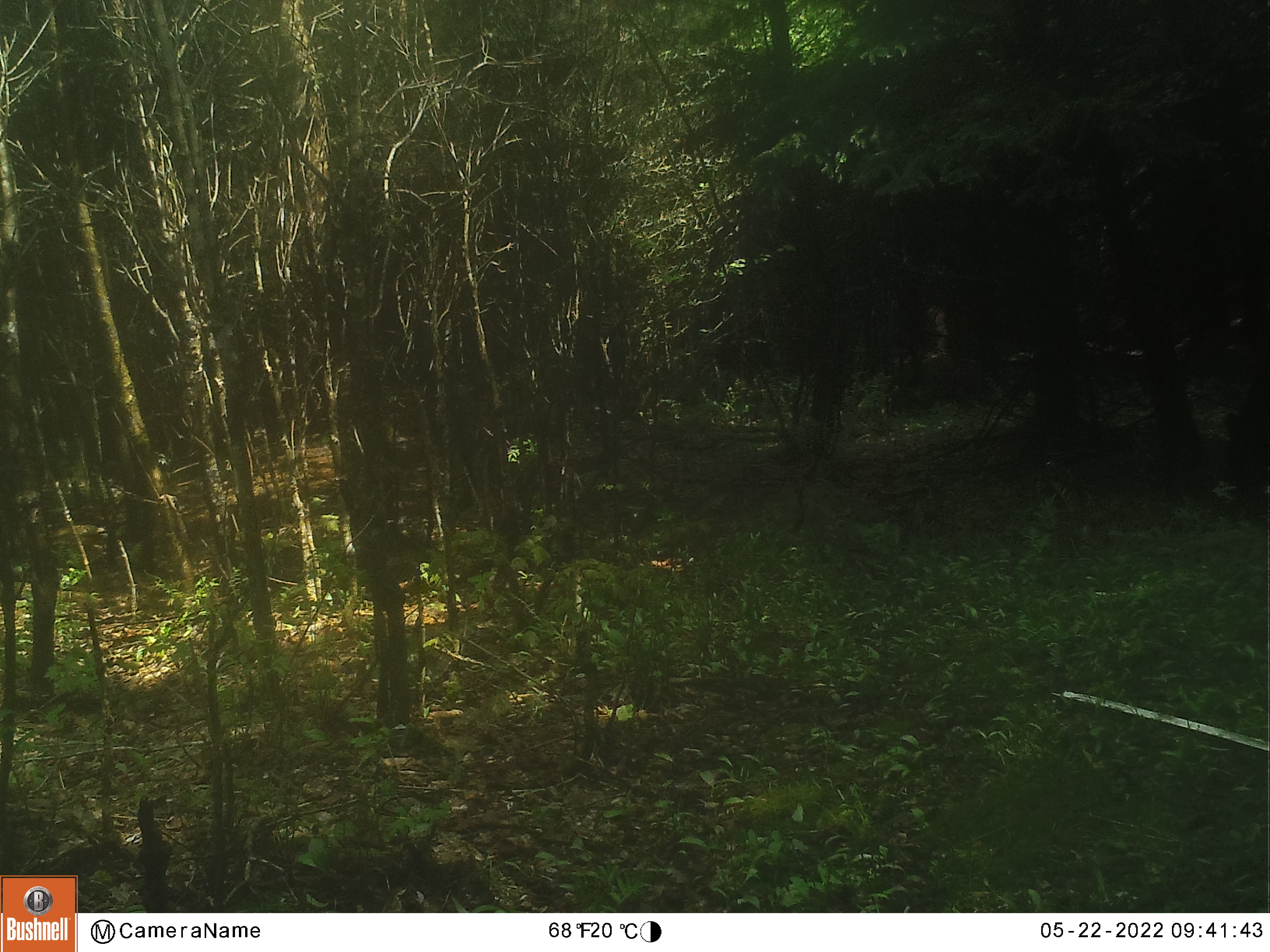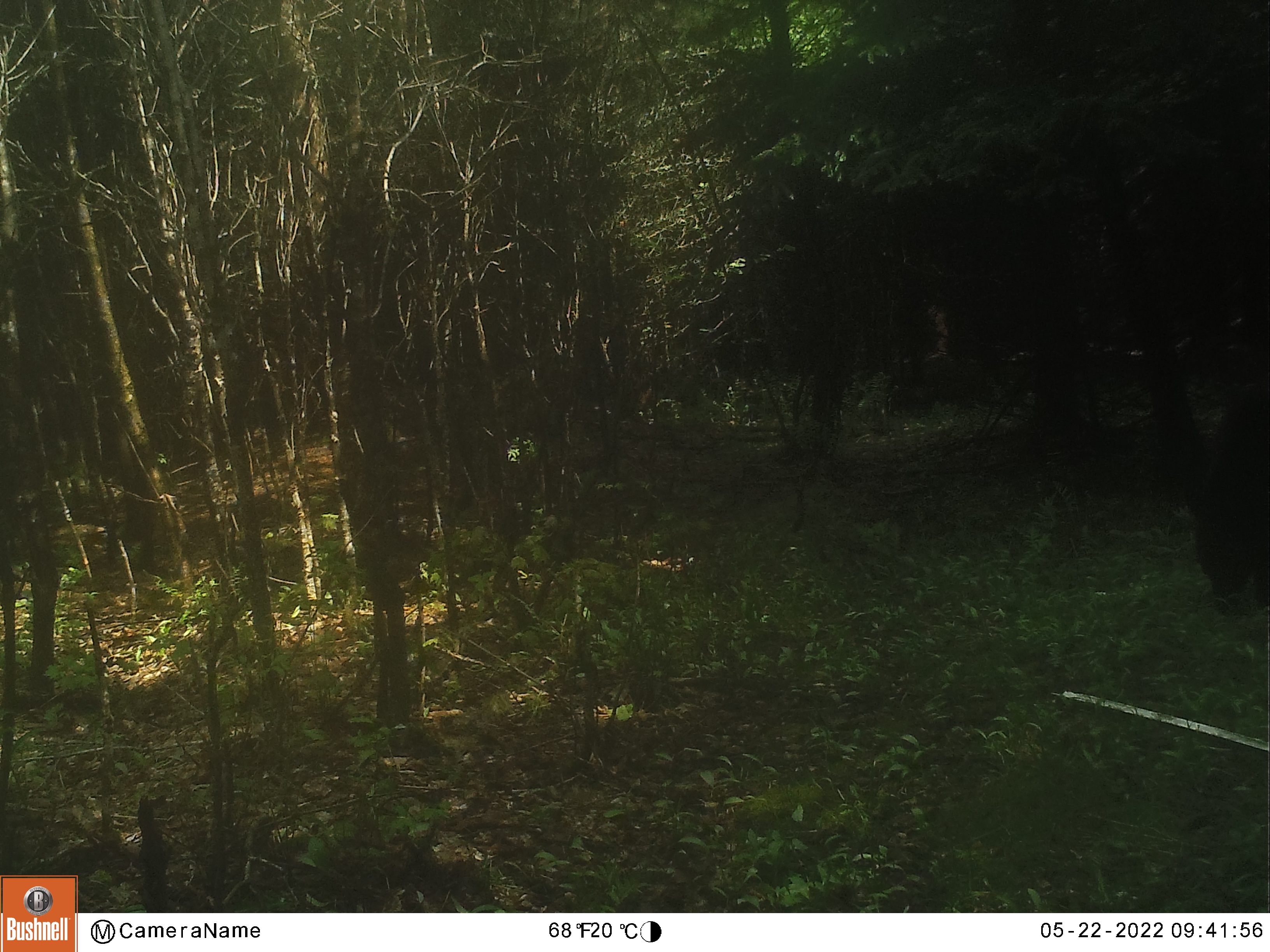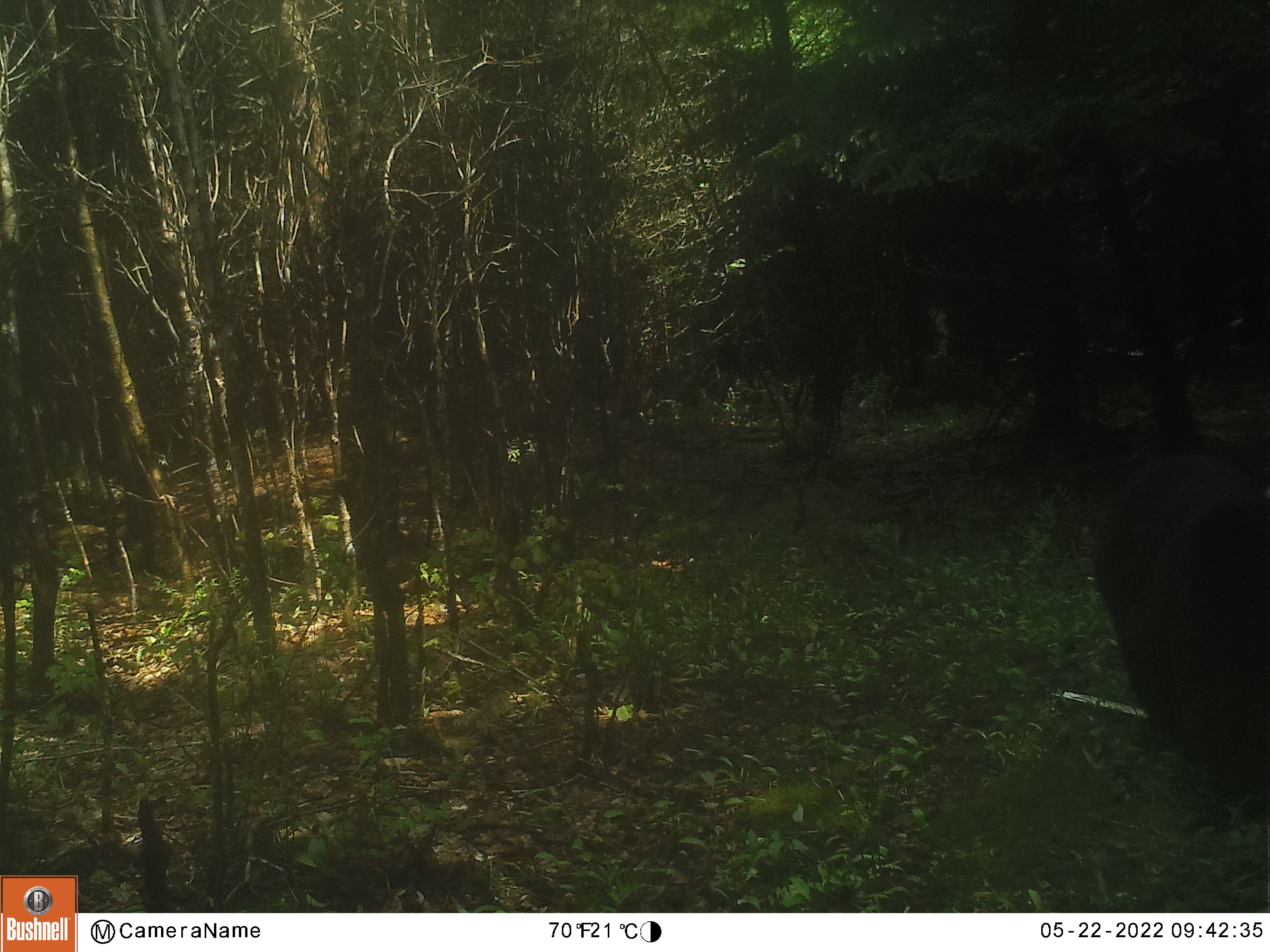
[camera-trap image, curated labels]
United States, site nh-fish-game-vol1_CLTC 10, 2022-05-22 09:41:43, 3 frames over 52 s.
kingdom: Animalia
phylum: Chordata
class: Mammalia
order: Carnivora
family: Ursidae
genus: Ursus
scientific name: Ursus americanus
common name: black bear